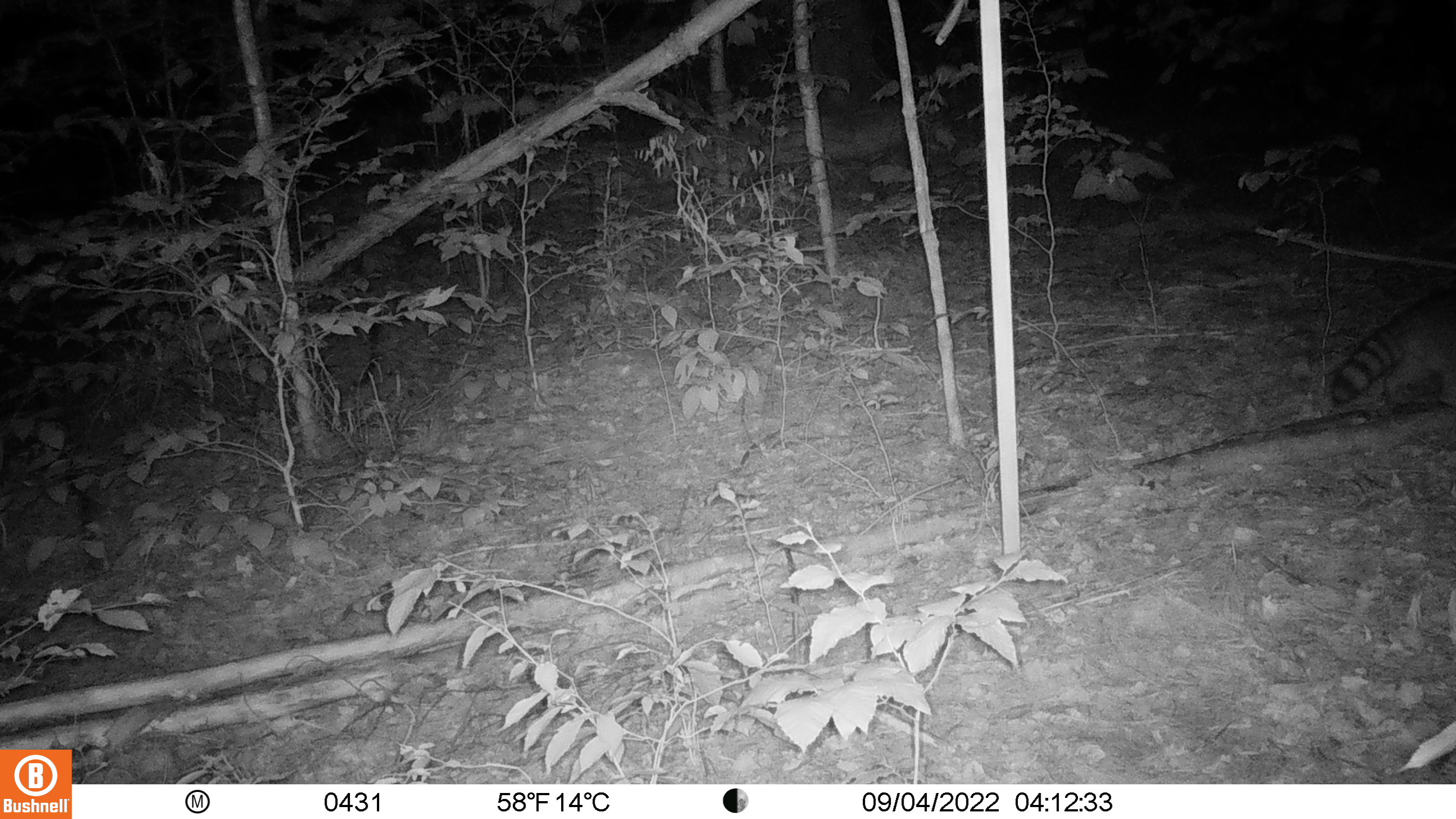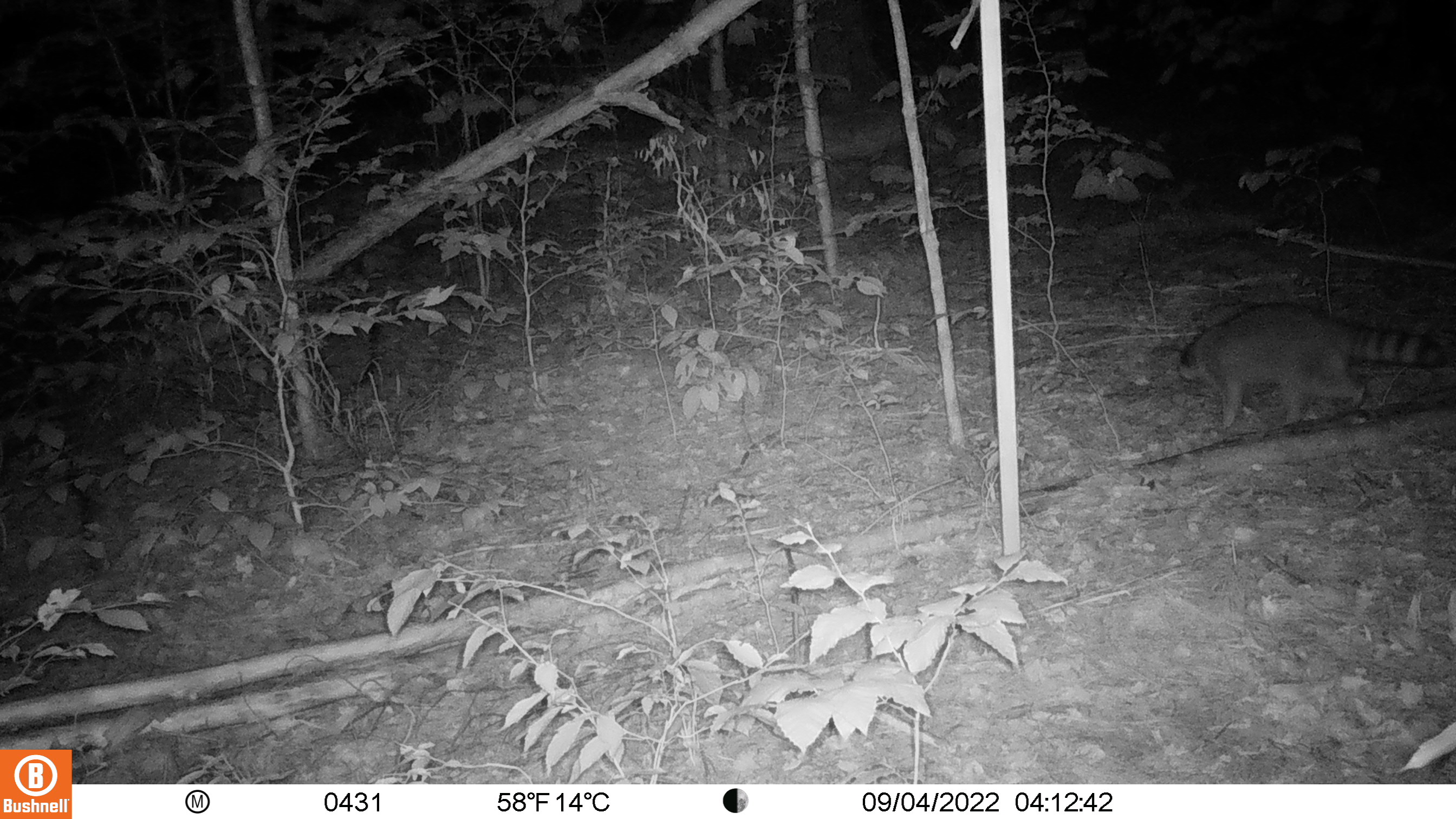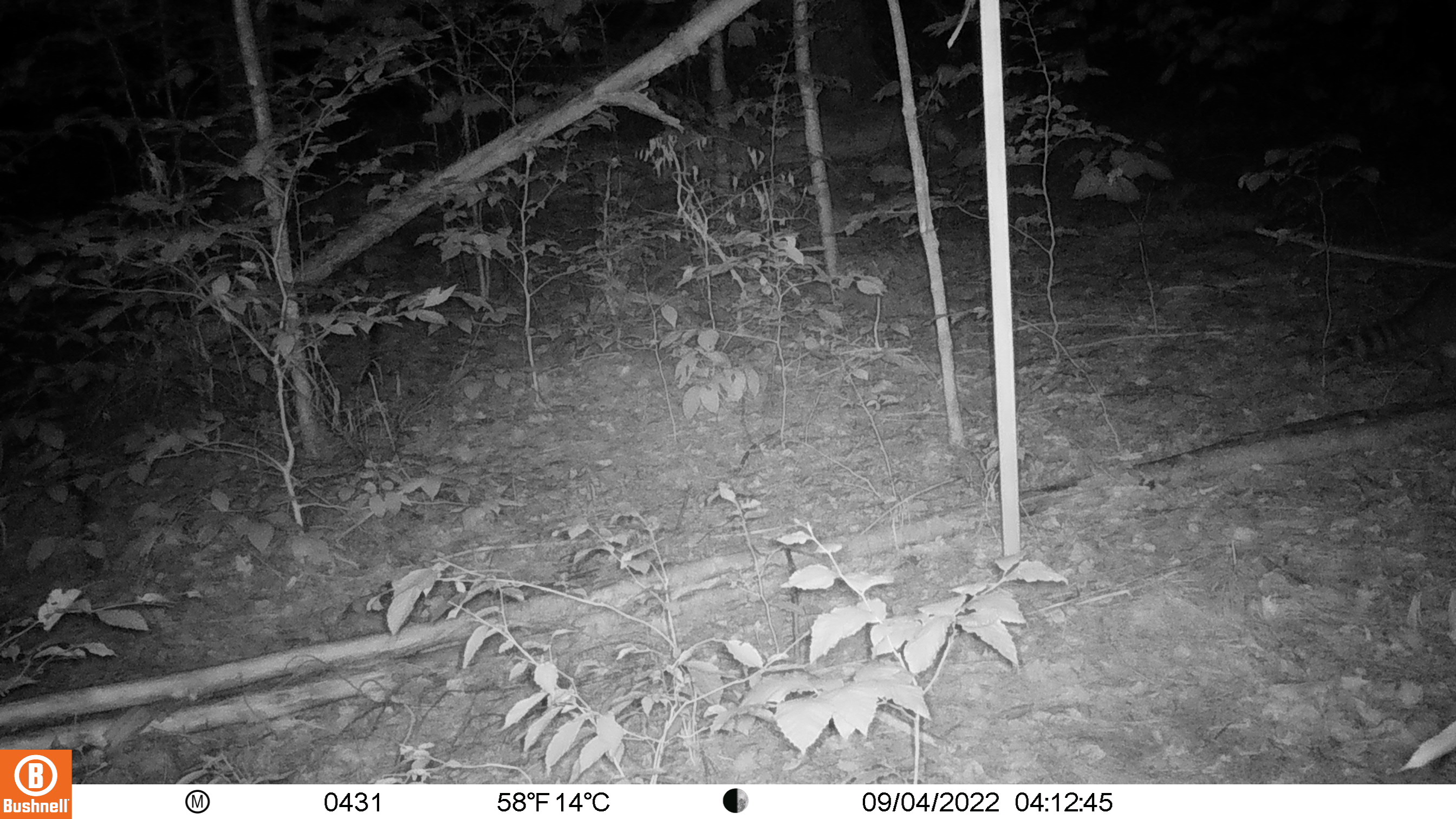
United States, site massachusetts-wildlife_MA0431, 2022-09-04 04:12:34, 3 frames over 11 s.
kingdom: Animalia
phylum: Chordata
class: Mammalia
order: Carnivora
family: Procyonidae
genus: Procyon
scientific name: Procyon lotor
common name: raccoon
Raccoon (Procyon lotor).